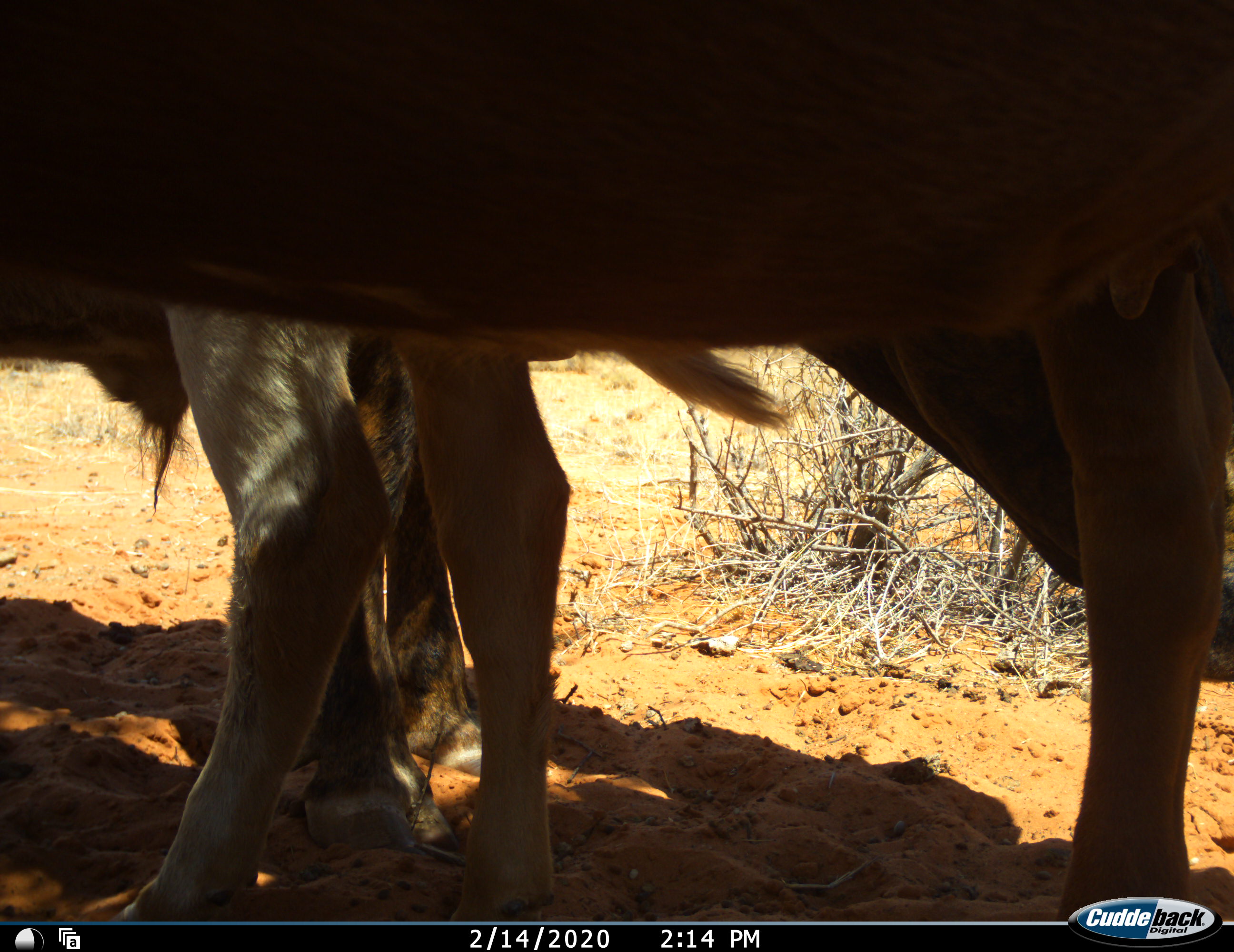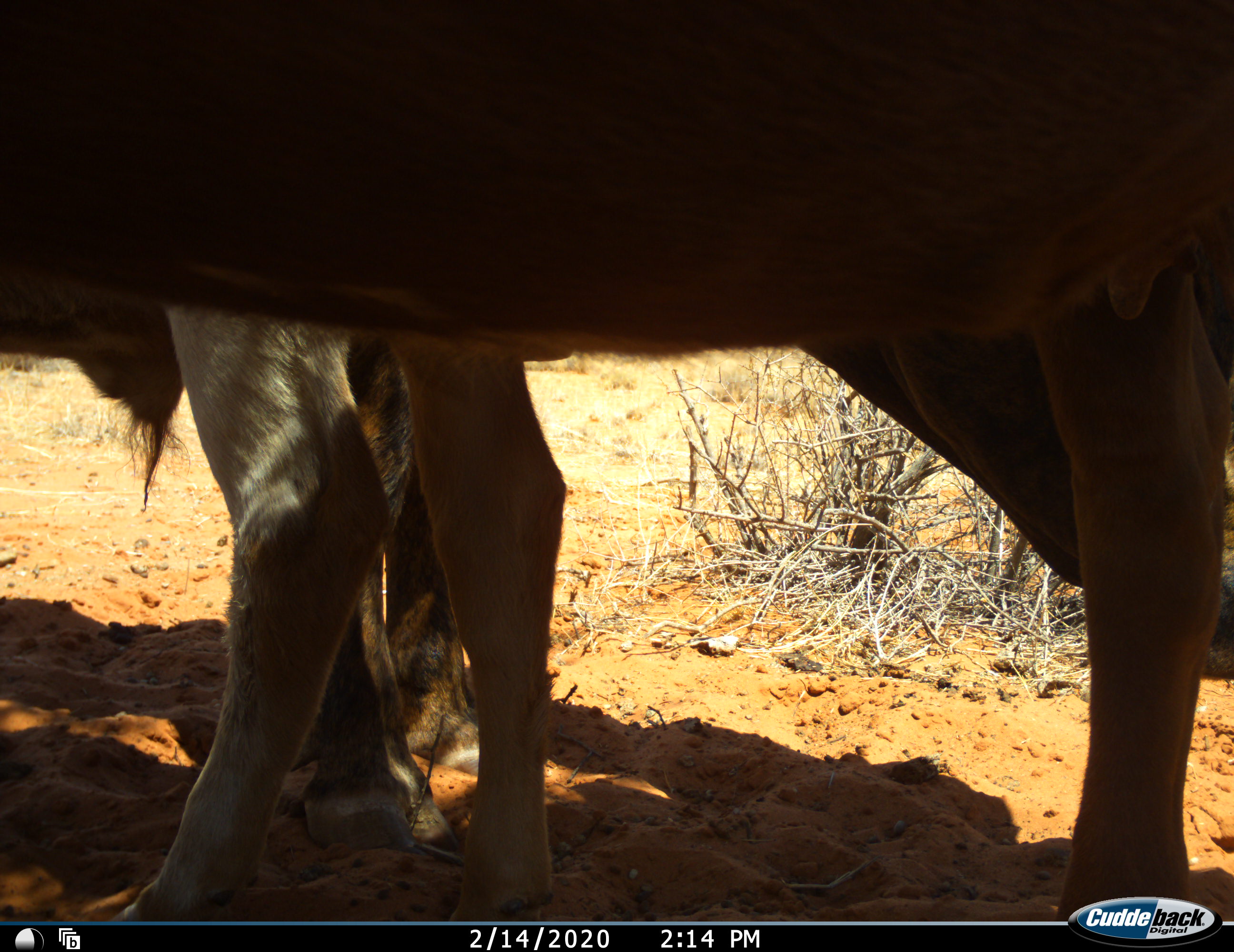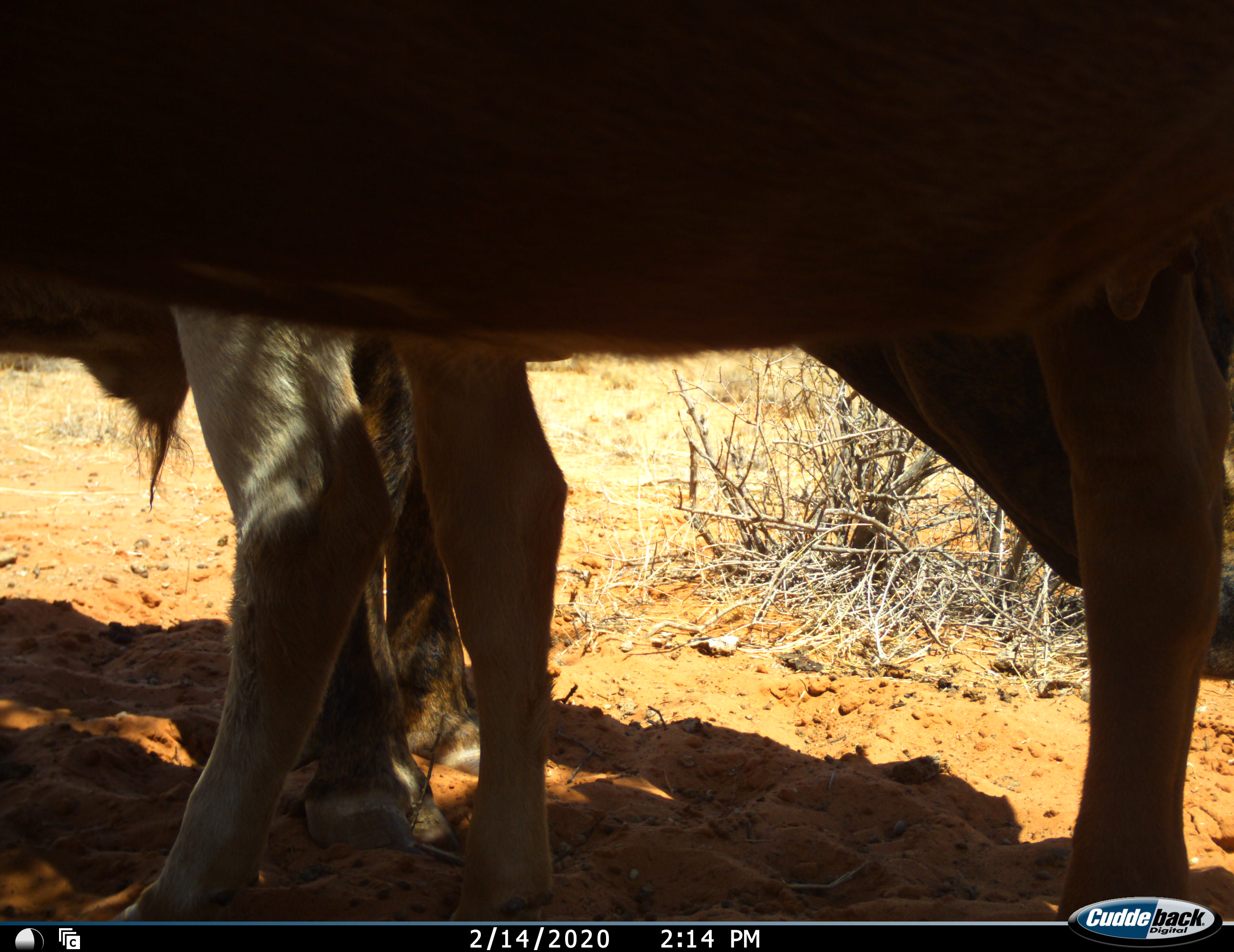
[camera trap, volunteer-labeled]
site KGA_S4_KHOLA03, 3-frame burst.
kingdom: Animalia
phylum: Chordata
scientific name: Vertebrata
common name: domestic animal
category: domesticanimal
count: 3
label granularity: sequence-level